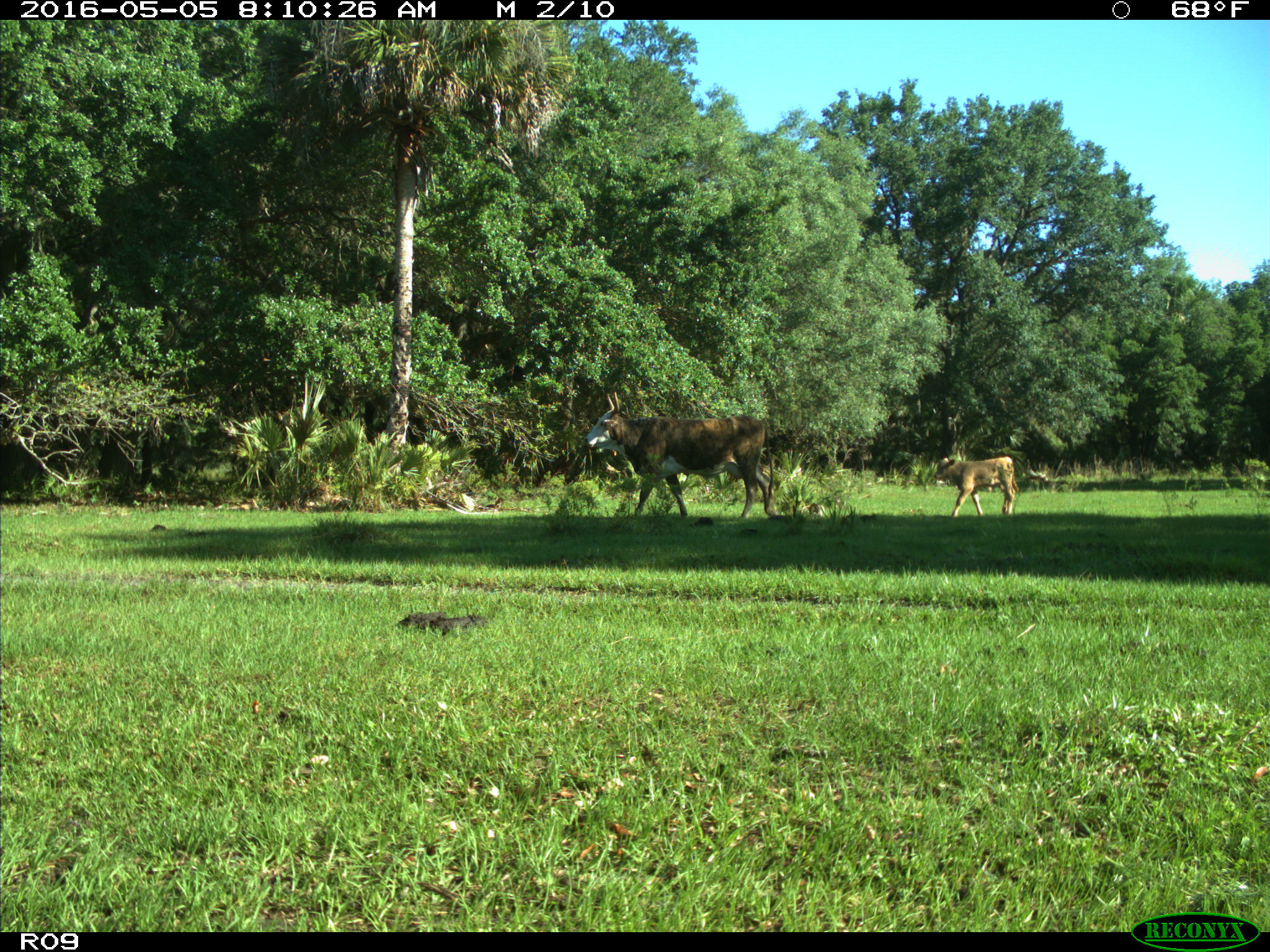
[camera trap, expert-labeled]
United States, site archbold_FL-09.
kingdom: Animalia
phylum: Chordata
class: Mammalia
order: Artiodactyla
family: Bovidae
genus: Bos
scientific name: Bos taurus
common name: domestic cow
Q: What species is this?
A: Bos taurus (domestic cow).